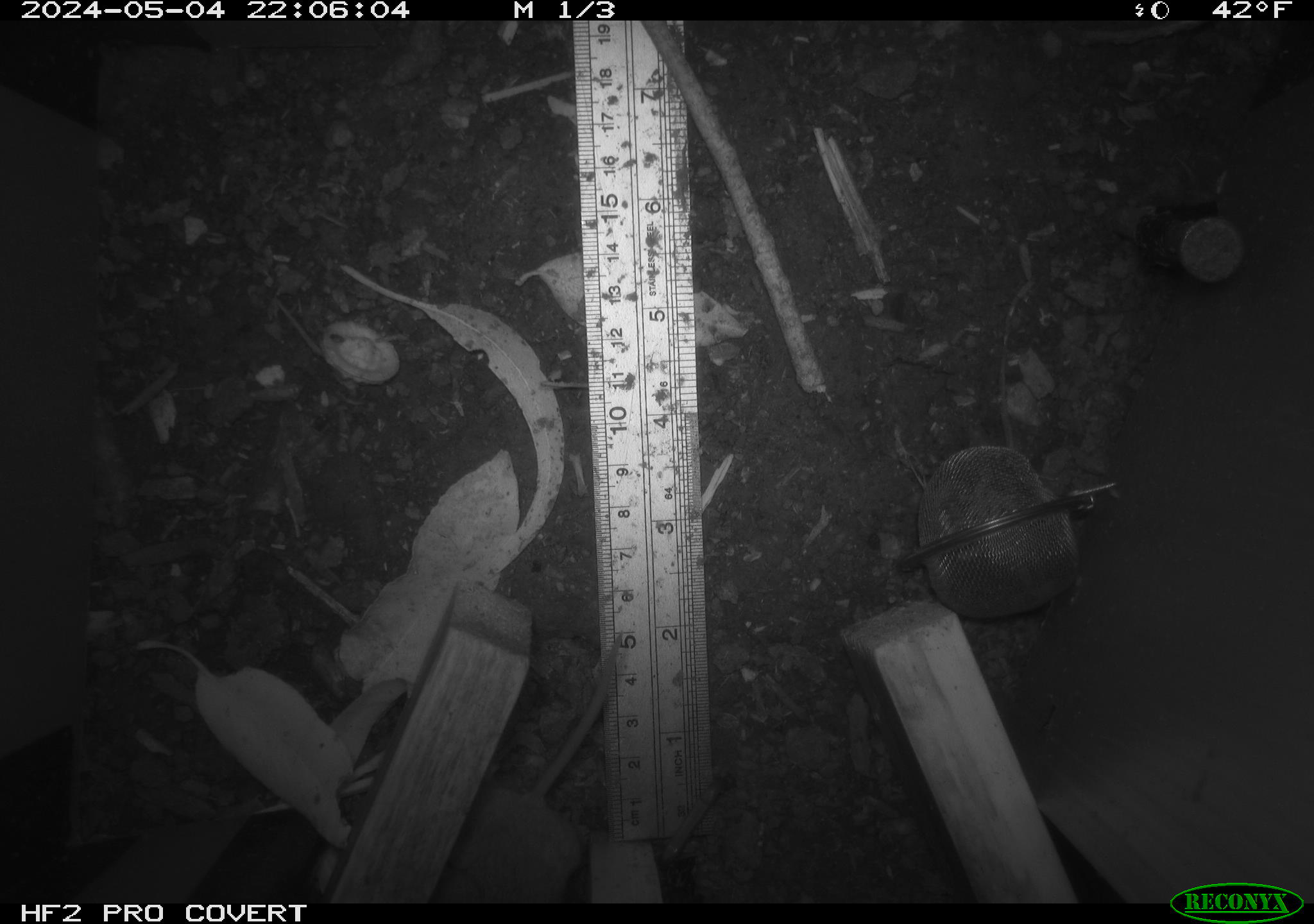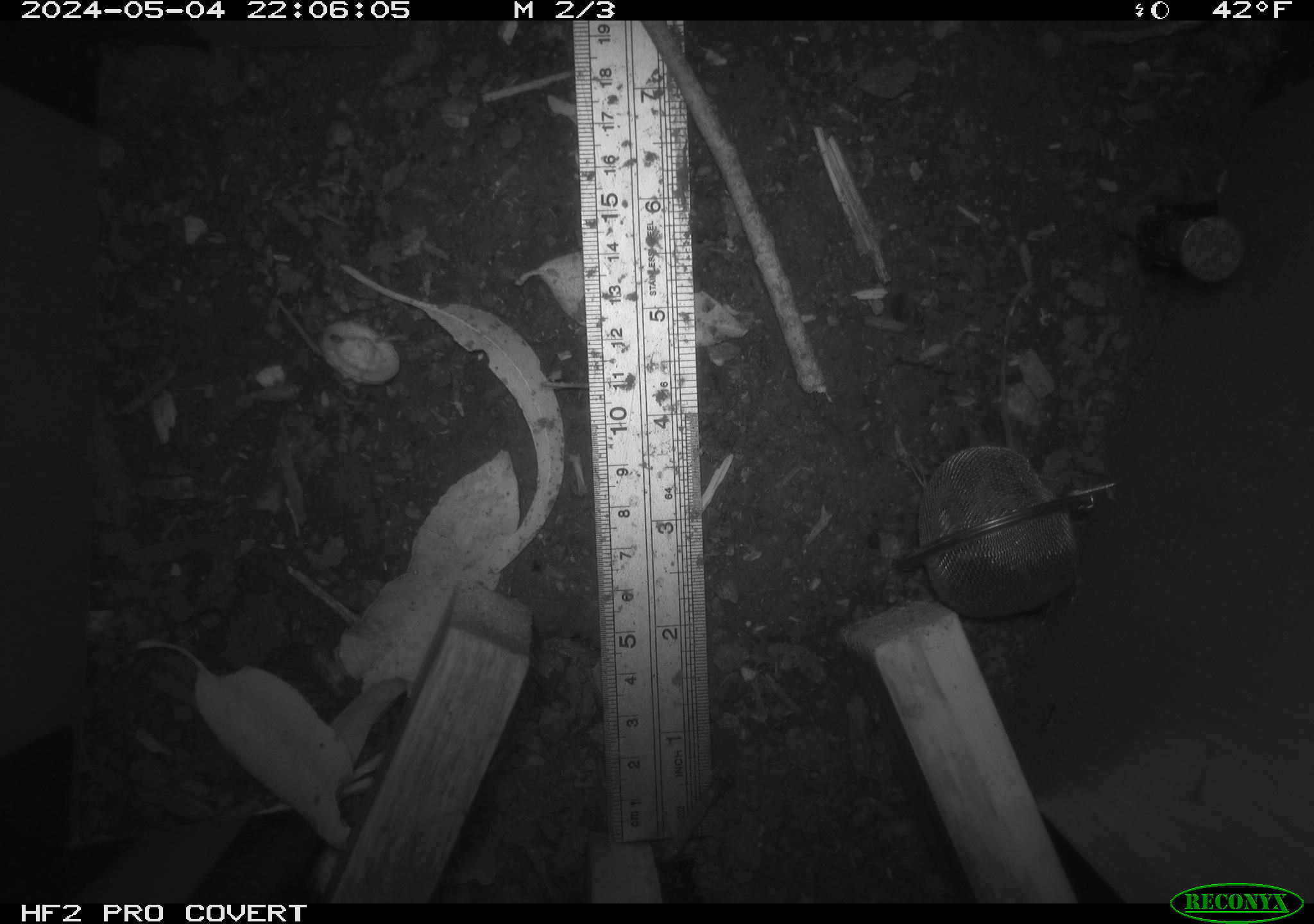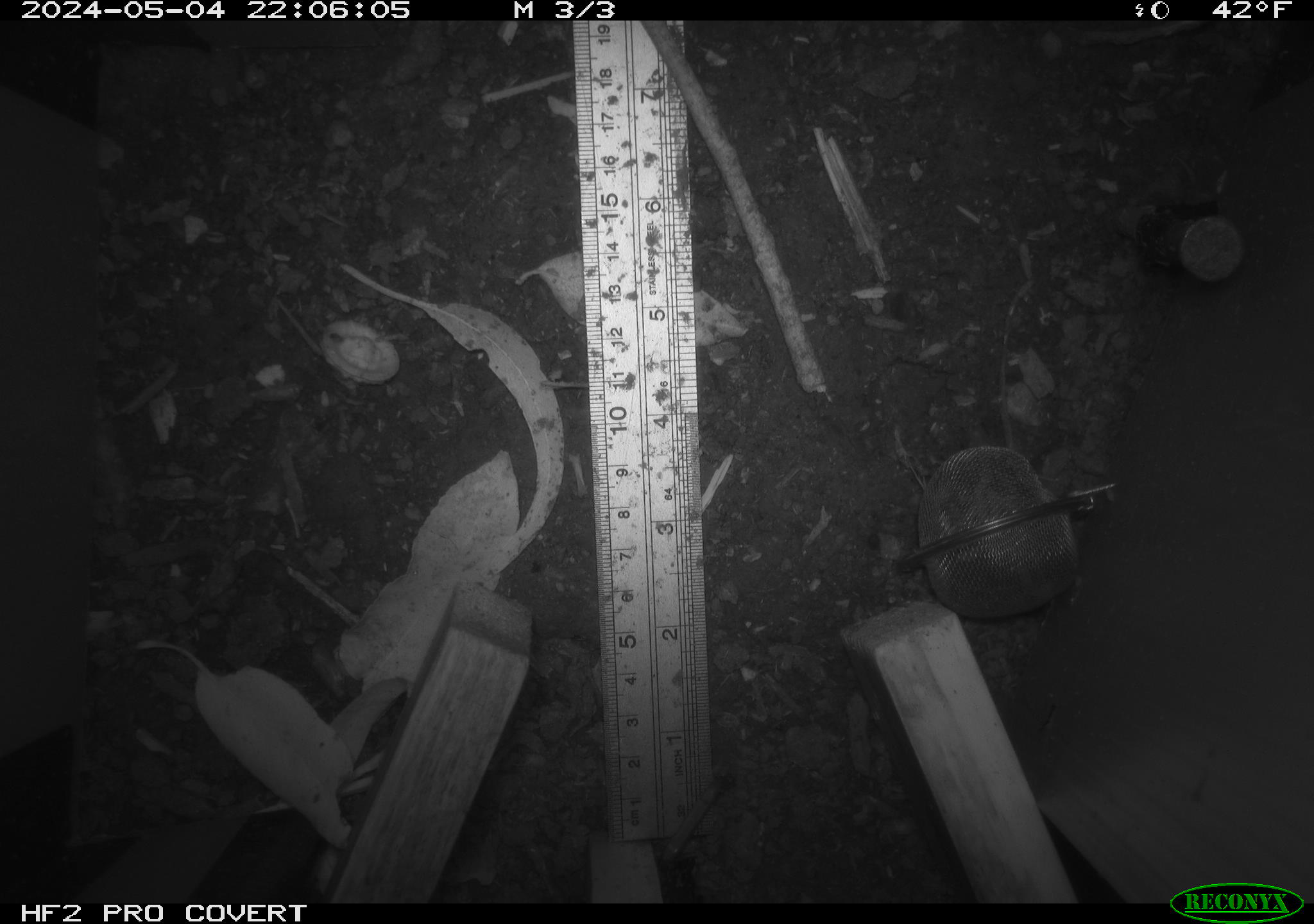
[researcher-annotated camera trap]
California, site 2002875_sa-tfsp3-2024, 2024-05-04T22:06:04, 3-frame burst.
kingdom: Animalia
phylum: Chordata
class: Mammalia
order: Rodentia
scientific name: Rodentia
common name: rodent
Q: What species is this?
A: Rodent (Rodentia).